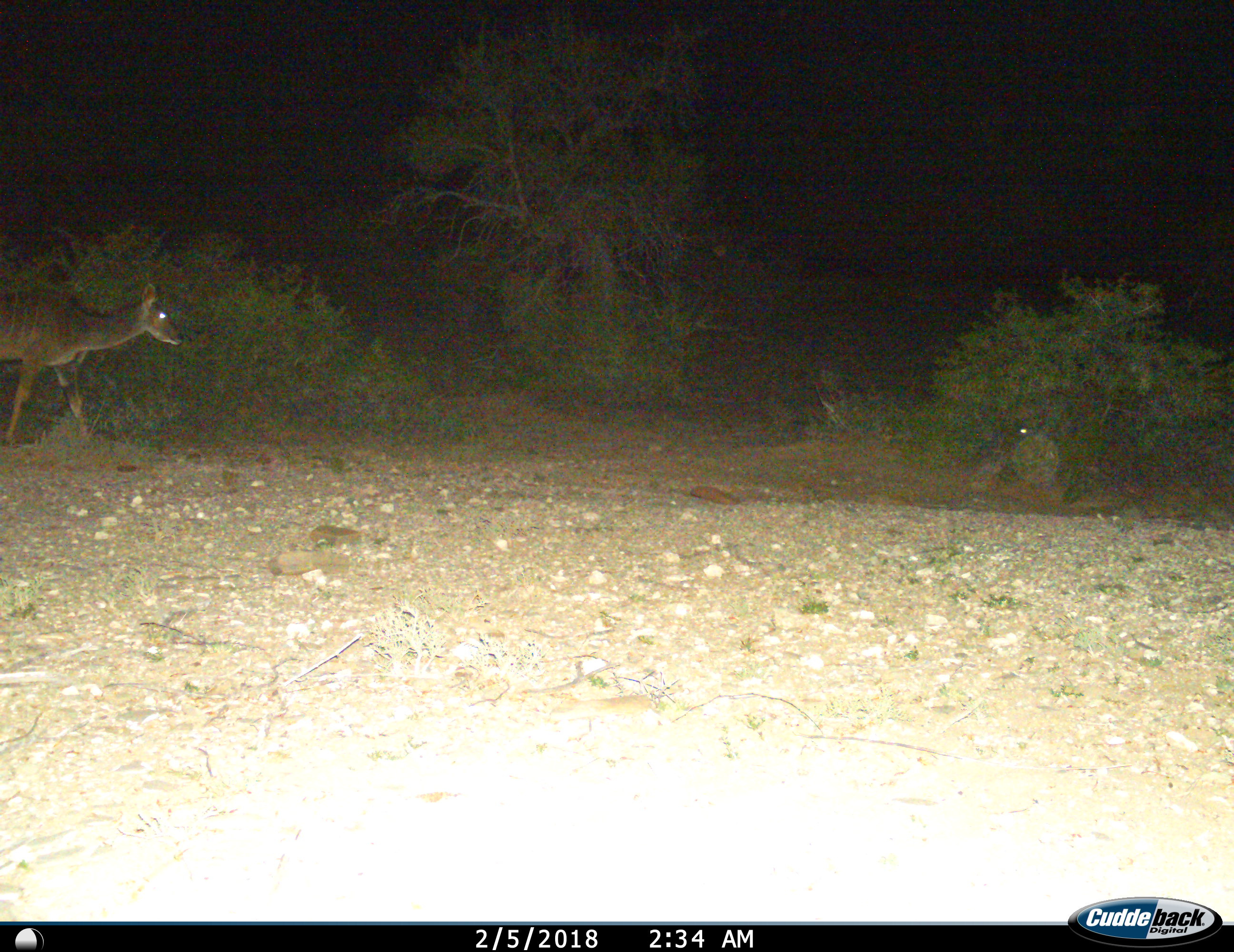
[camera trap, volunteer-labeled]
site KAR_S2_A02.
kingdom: Animalia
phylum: Chordata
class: Mammalia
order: Artiodactyla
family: Bovidae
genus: Tragelaphus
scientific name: Tragelaphus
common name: kudu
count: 1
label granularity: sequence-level